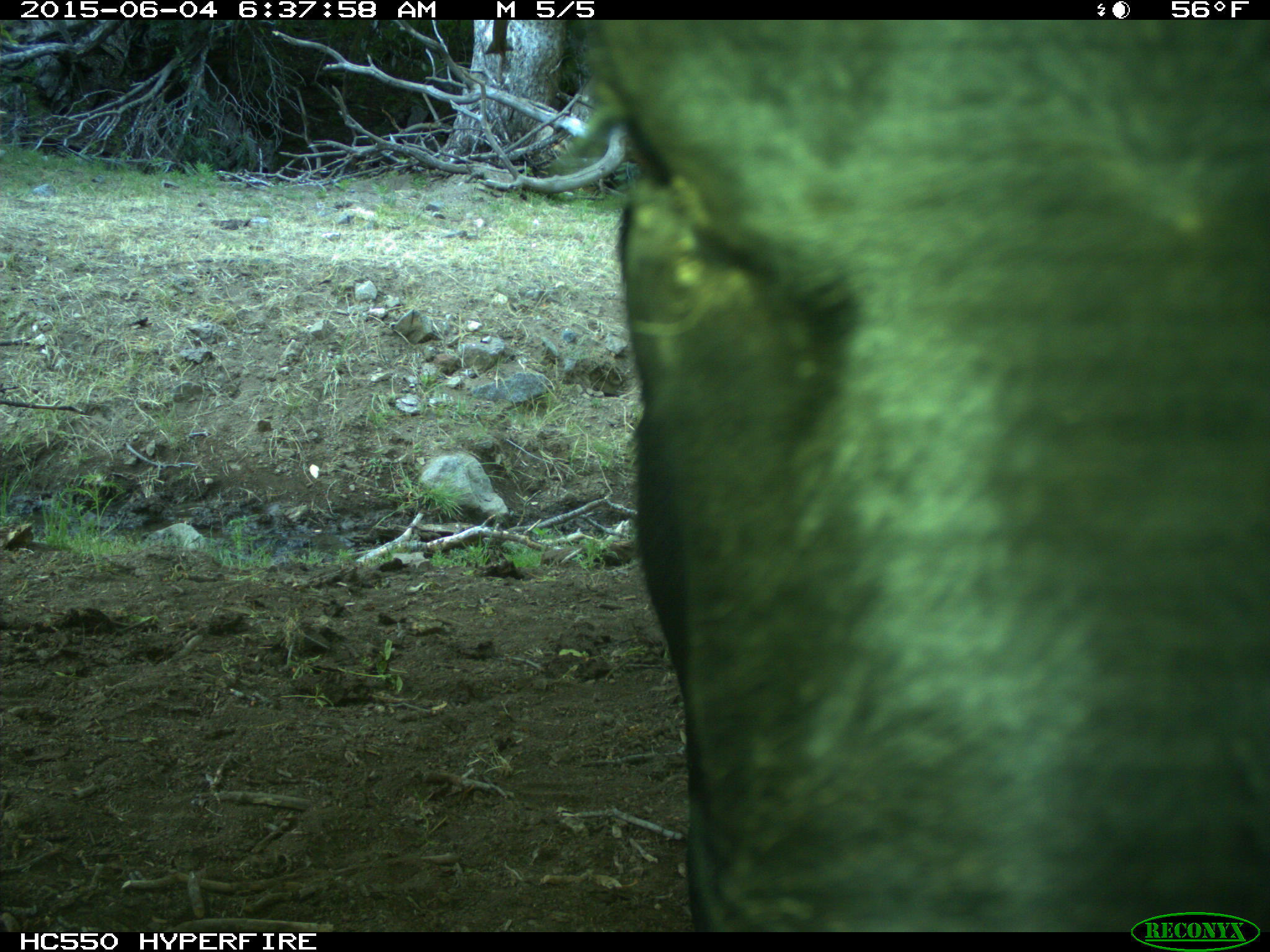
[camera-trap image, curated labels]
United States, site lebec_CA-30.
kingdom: Animalia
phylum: Chordata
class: Mammalia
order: Artiodactyla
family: Bovidae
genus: Bos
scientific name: Bos taurus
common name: domestic cow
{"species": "Bos taurus (domestic cow)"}